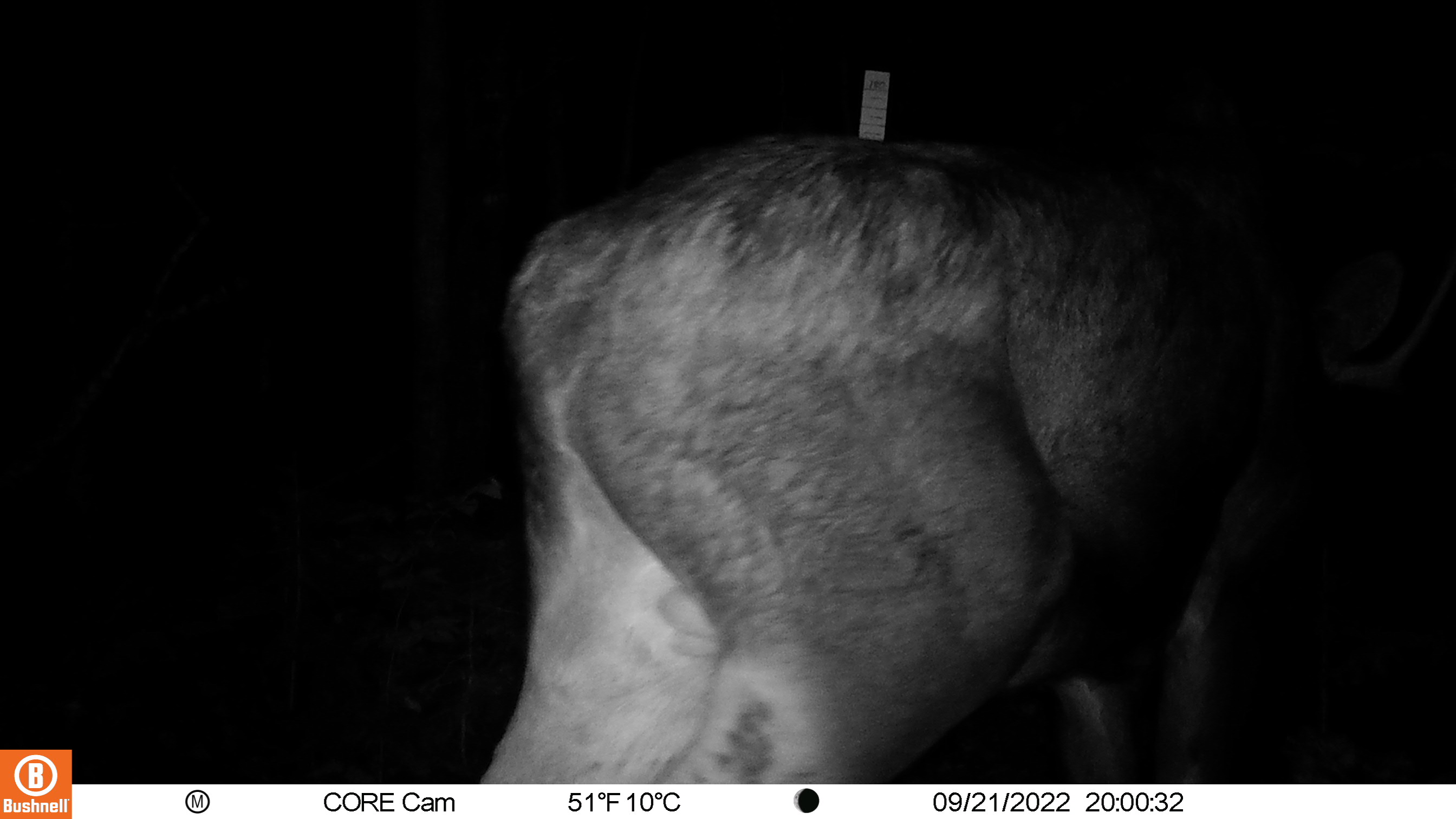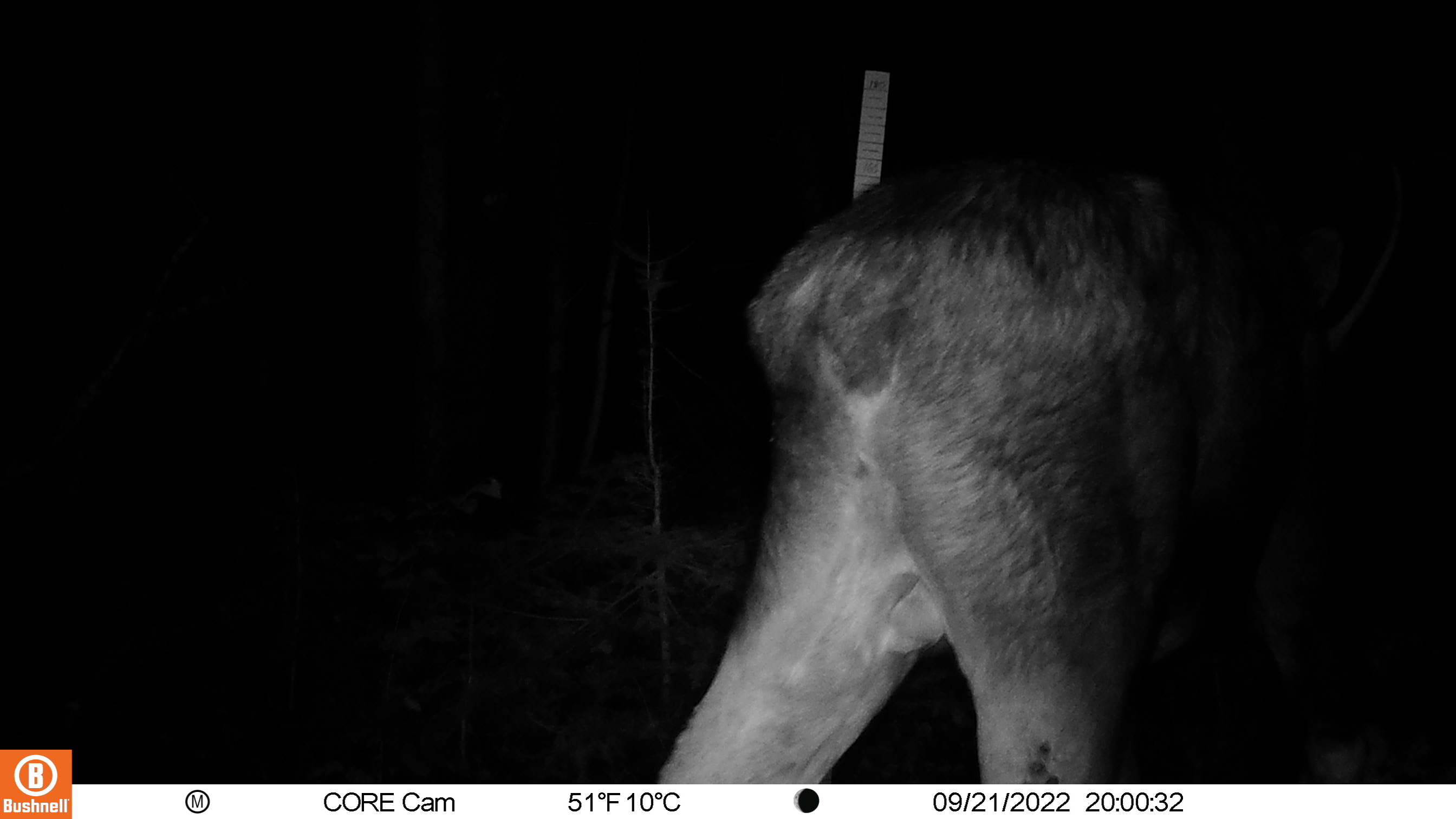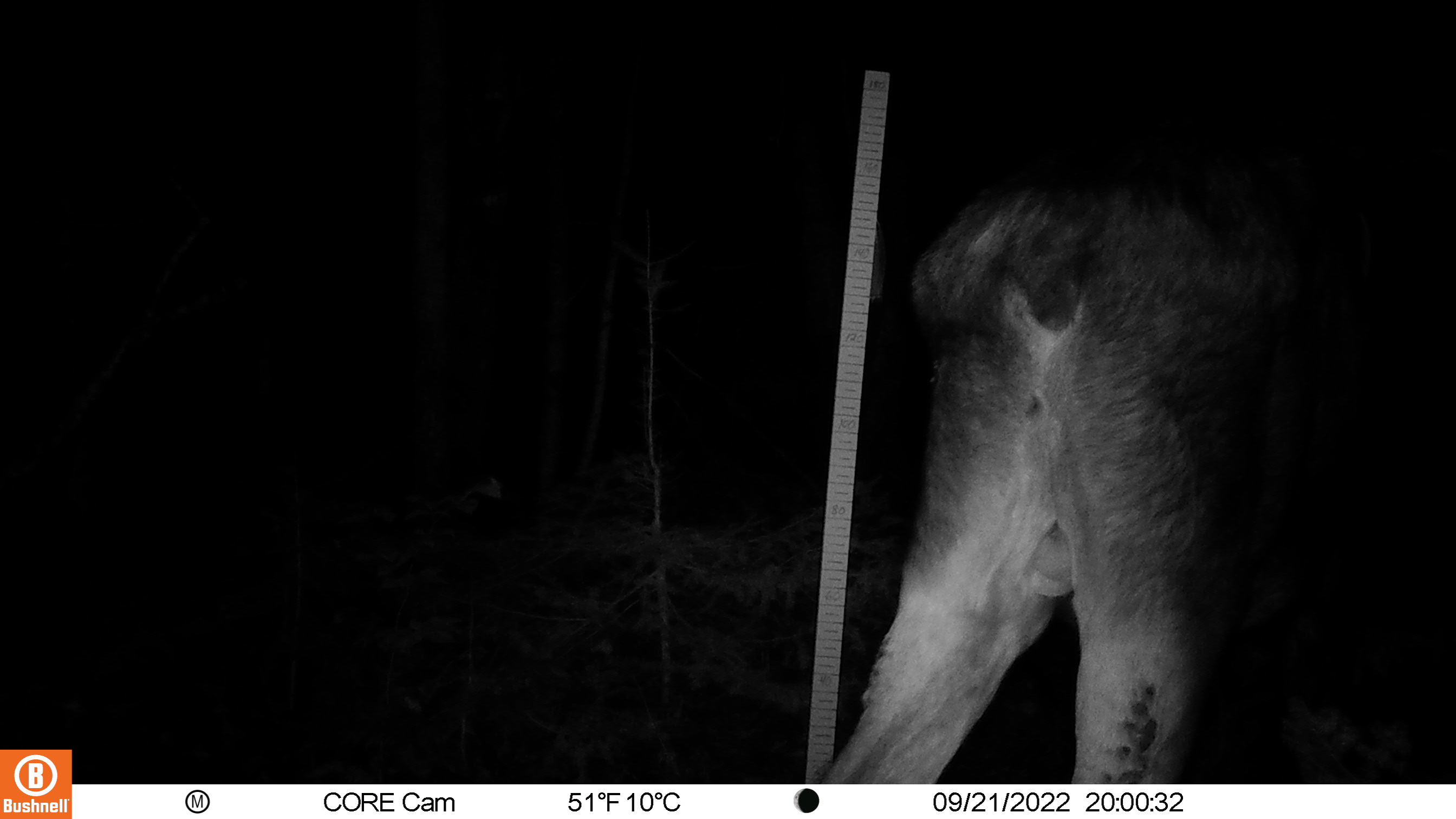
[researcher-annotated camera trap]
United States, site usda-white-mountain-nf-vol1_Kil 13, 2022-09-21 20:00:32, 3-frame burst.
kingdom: Animalia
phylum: Chordata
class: Mammalia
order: Artiodactyla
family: Cervidae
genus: Alces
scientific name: Alces alces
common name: moose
Moose (Alces alces).